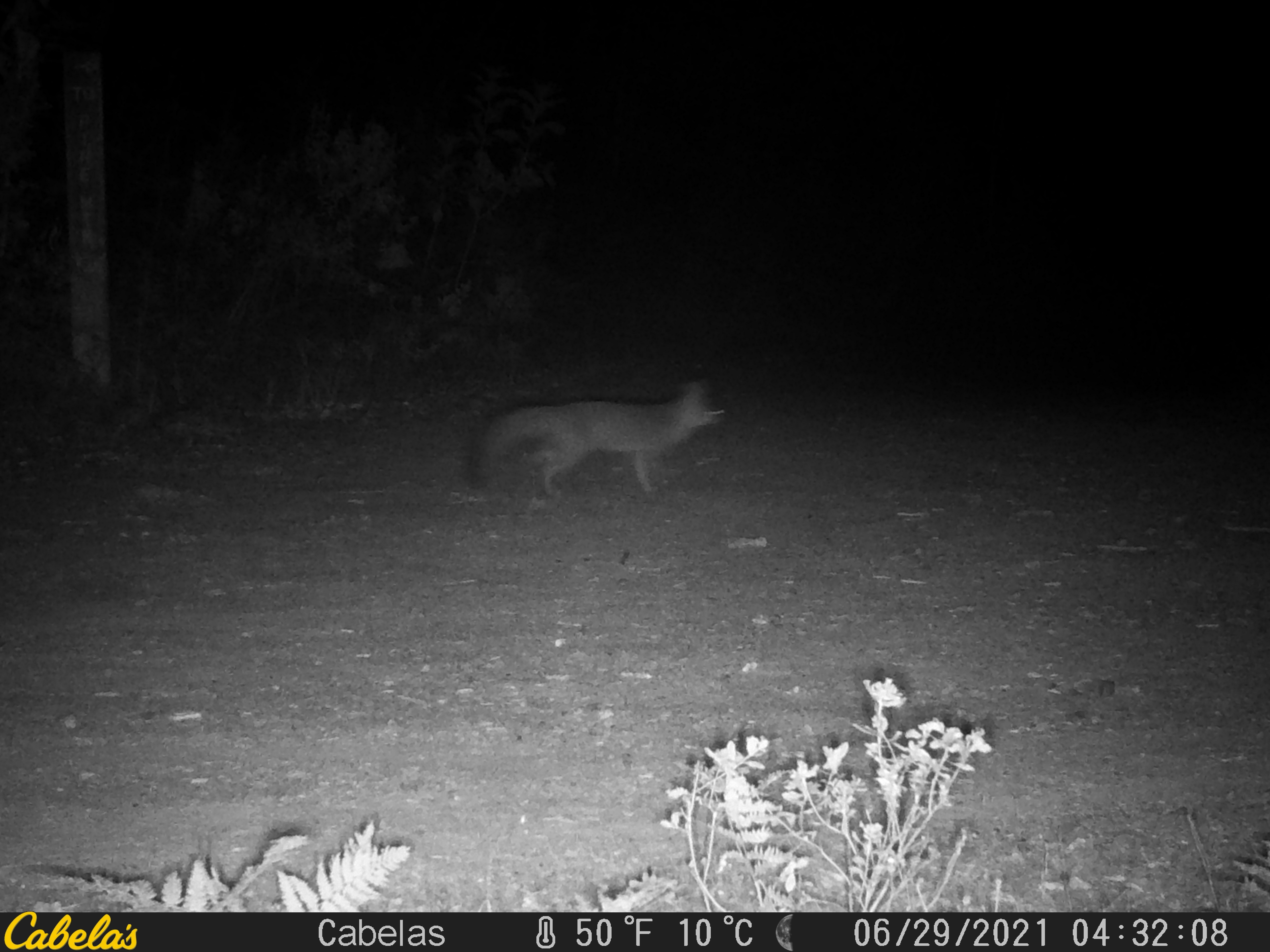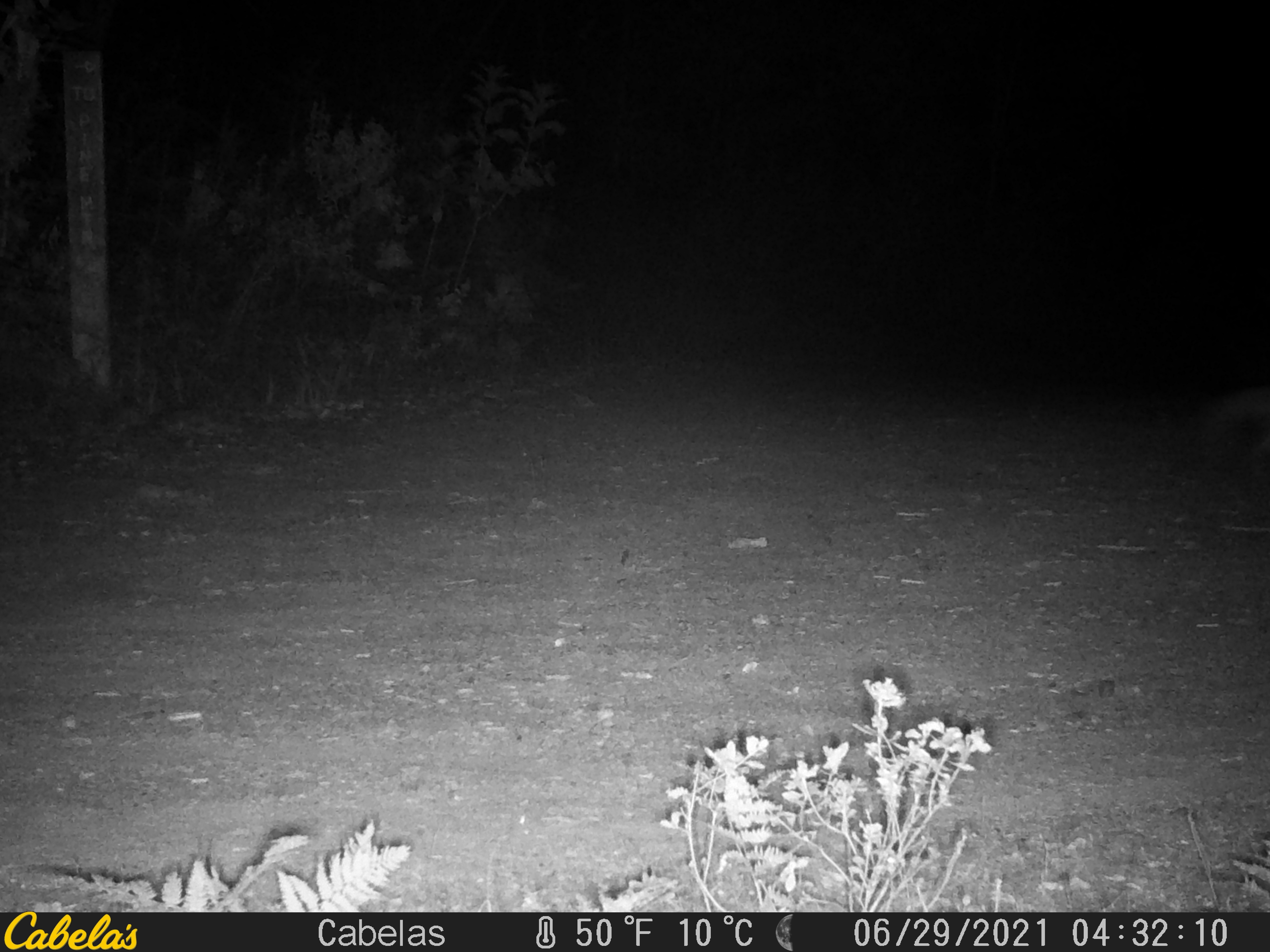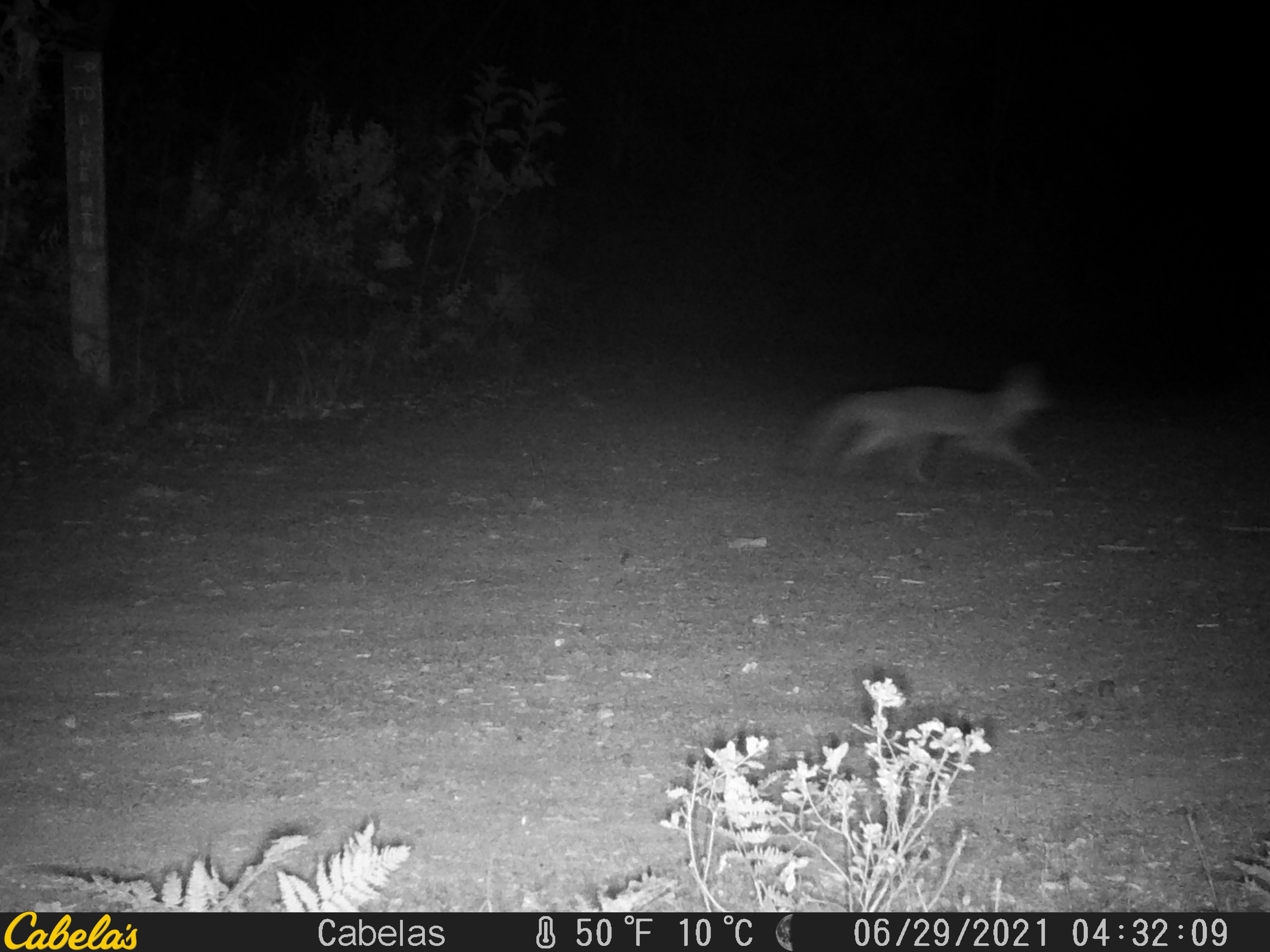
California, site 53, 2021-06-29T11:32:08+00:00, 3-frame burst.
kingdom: Animalia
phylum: Chordata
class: Mammalia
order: Carnivora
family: Canidae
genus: Urocyon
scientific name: Urocyon cinereoargenteus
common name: gray fox